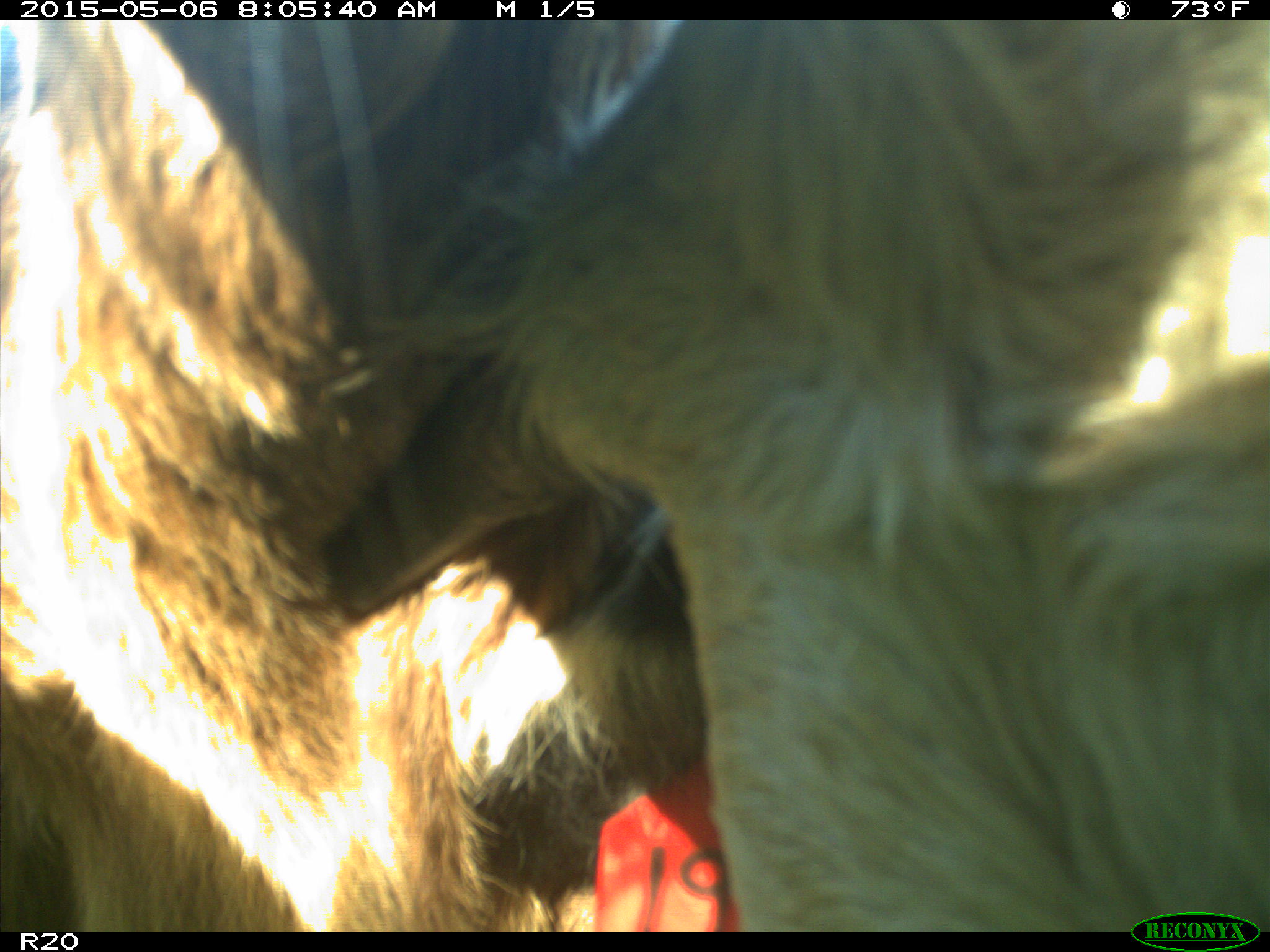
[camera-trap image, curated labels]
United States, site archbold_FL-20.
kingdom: Animalia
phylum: Chordata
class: Mammalia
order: Artiodactyla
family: Bovidae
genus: Bos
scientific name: Bos taurus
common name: domestic cow